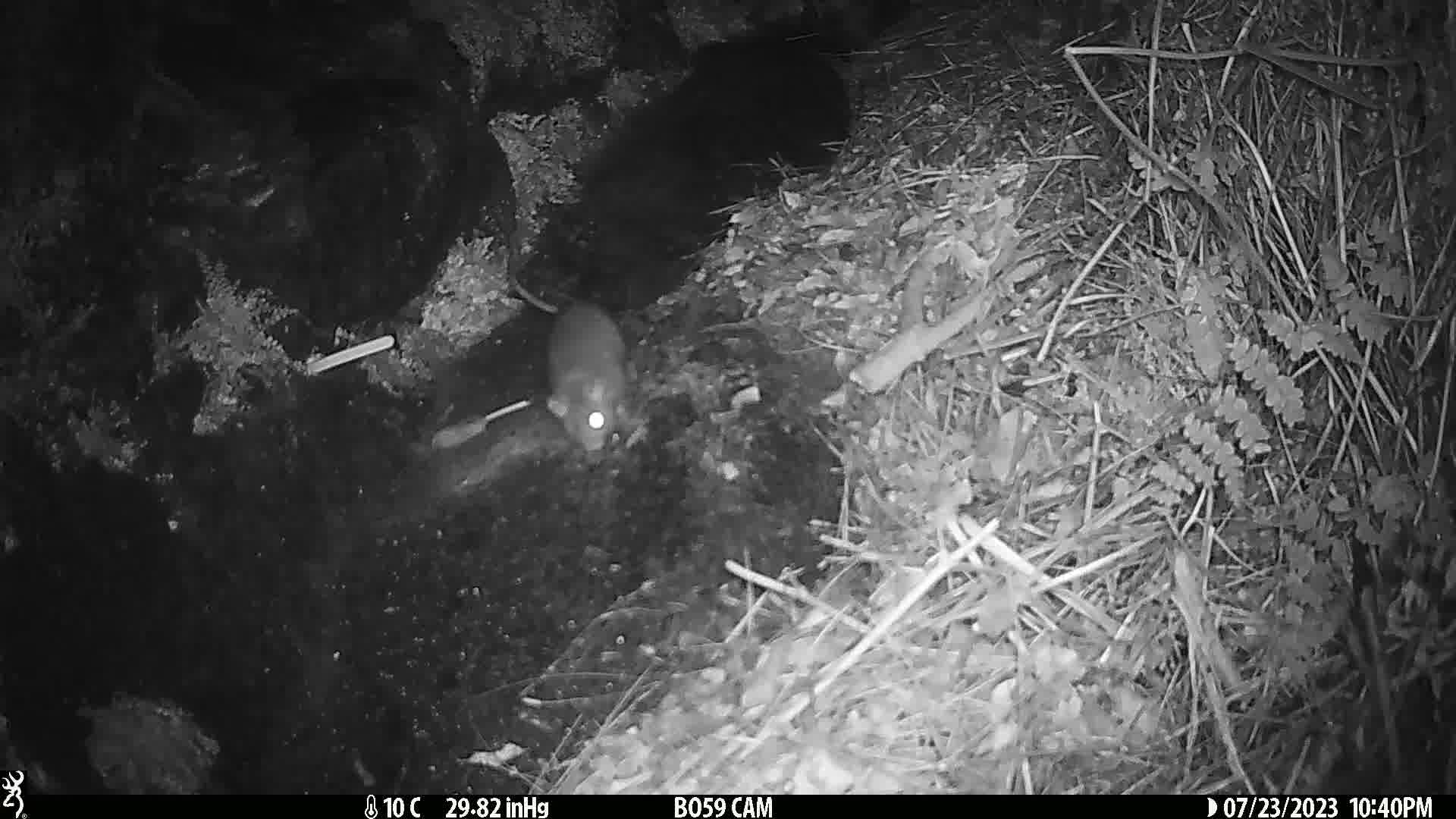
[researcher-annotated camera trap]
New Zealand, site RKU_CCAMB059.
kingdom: Animalia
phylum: Chordata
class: Mammalia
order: Rodentia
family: Muridae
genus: Rattus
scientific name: Rattus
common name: rat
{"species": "rat (Rattus)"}